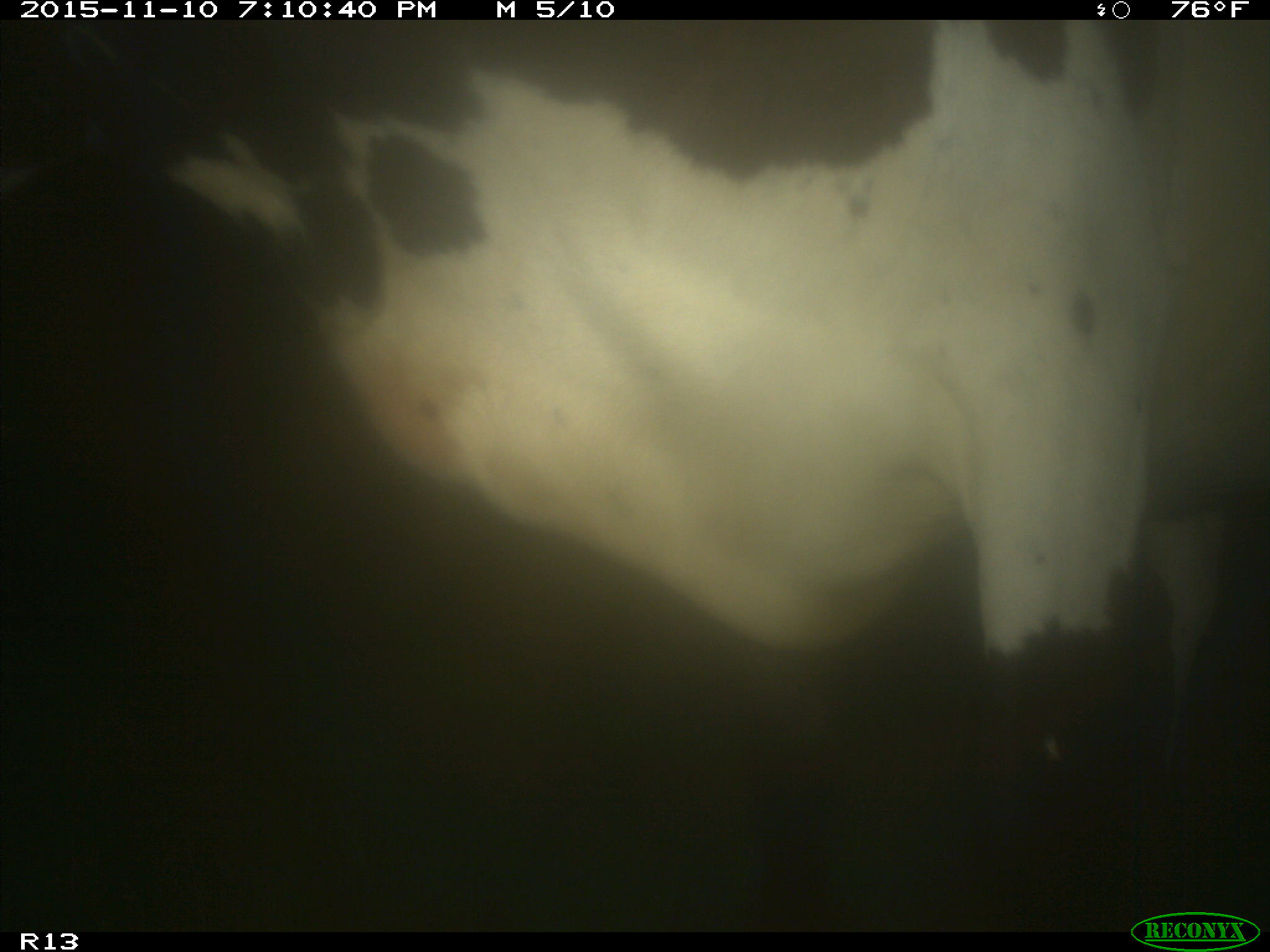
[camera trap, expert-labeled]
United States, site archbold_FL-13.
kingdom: Animalia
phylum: Chordata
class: Mammalia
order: Artiodactyla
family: Bovidae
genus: Bos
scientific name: Bos taurus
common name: domestic cow